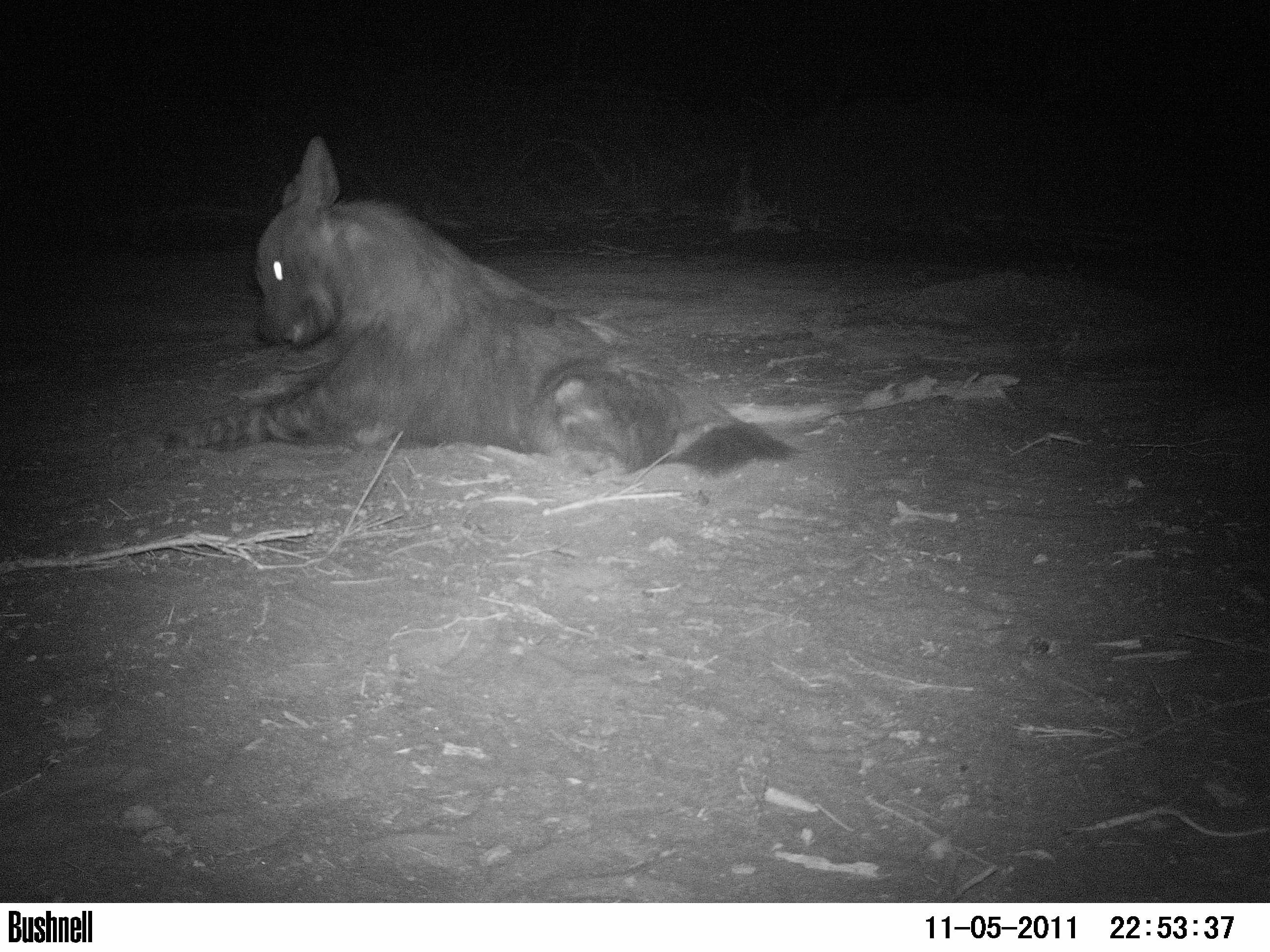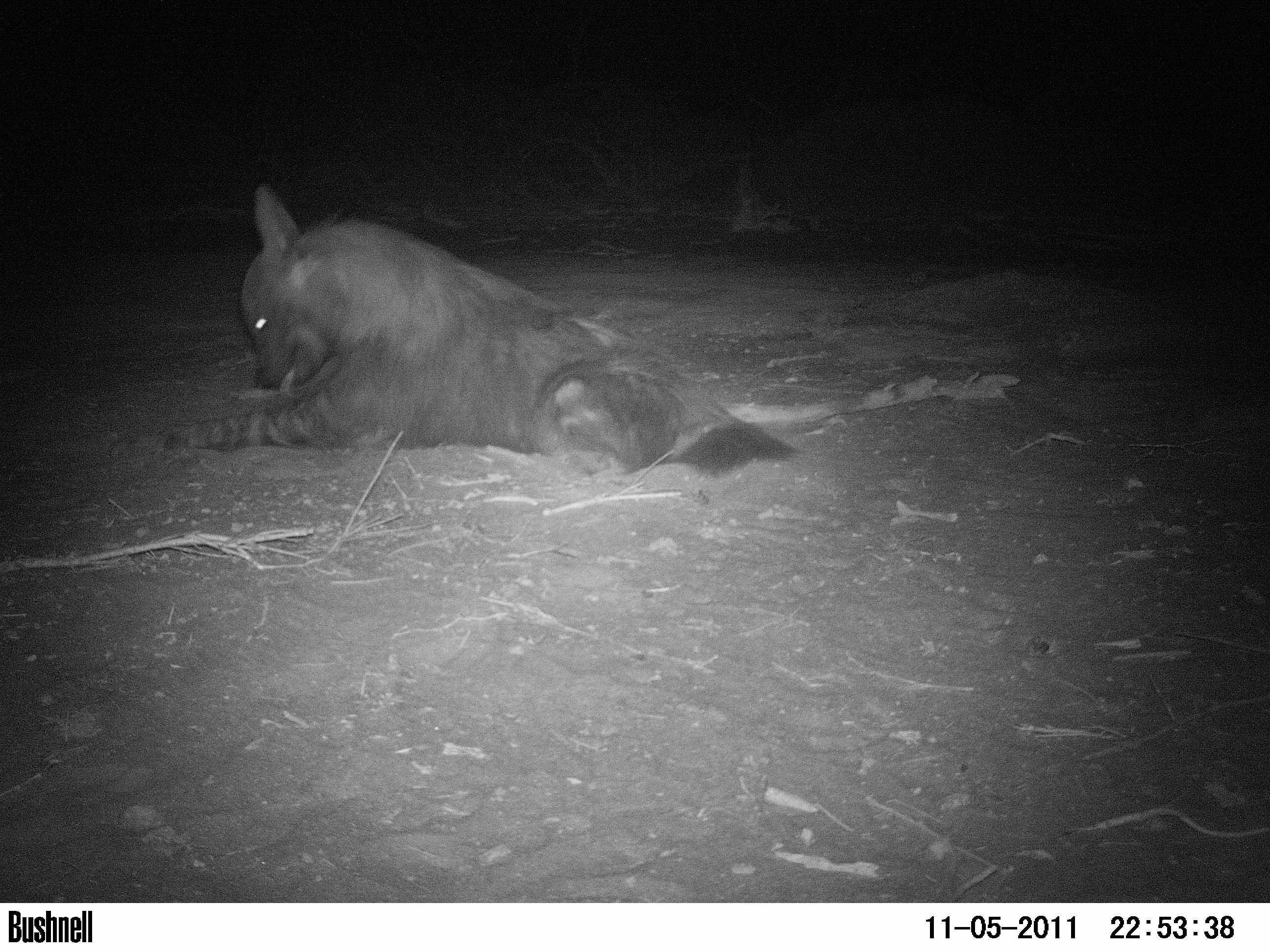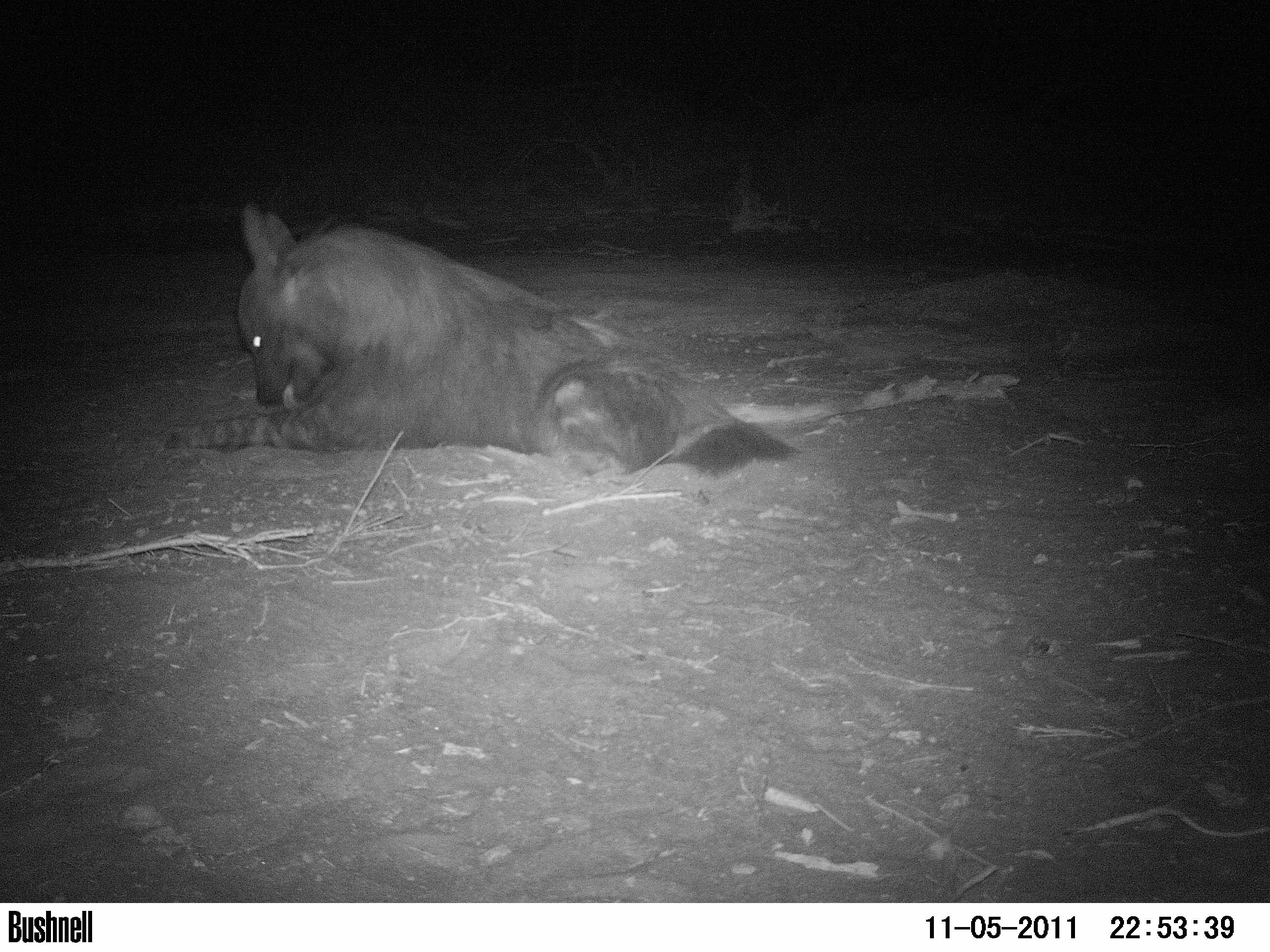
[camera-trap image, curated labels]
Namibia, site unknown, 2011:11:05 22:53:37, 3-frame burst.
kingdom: Animalia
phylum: Chordata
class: Mammalia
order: Carnivora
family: Hyaenidae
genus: Parahyaena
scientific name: Parahyaena brunnea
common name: brown hyena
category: hyaena brunnea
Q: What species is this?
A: Hyaena brunnea (brown hyena) (Parahyaena brunnea).